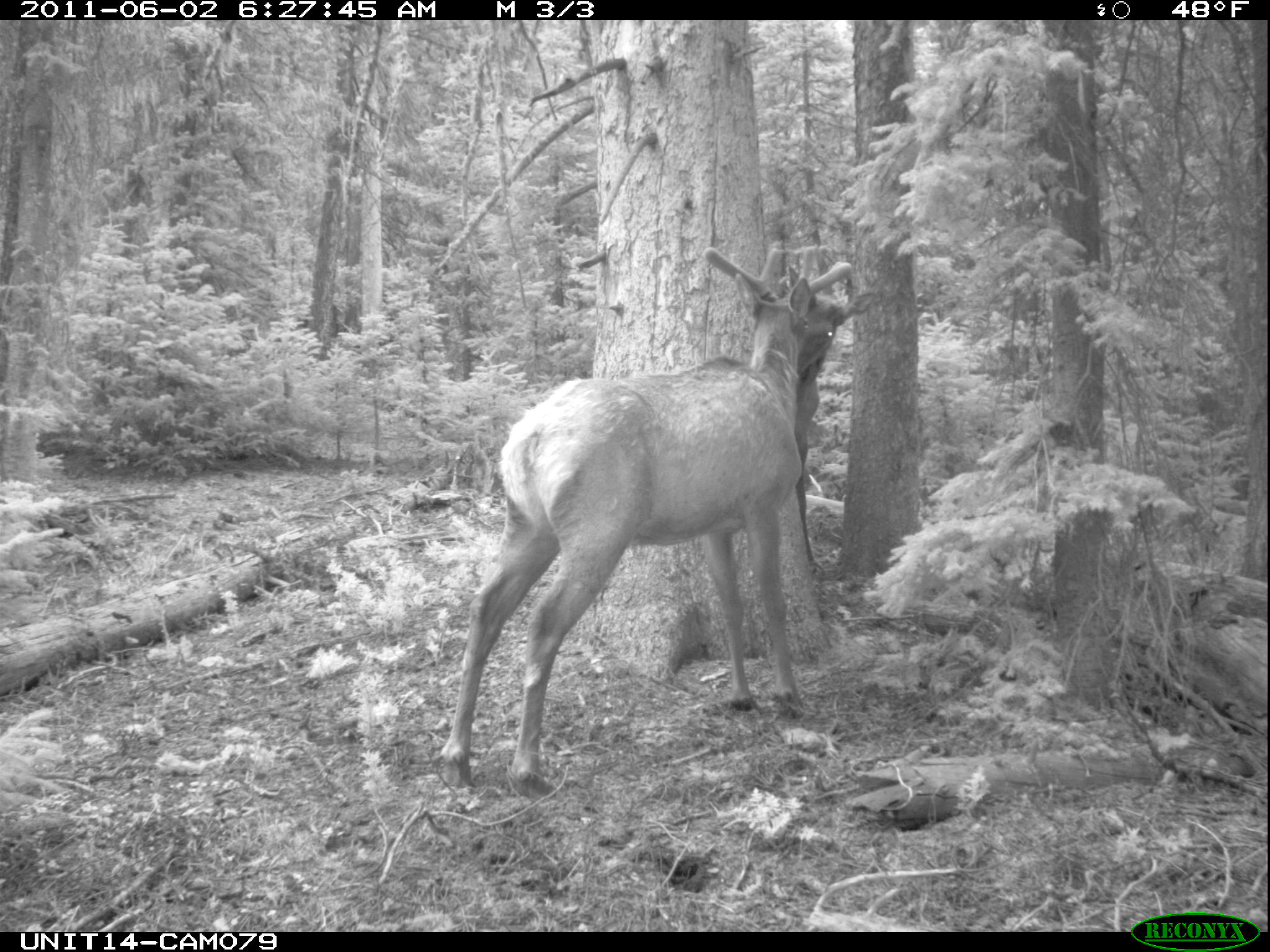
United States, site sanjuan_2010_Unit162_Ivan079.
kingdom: Animalia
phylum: Chordata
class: Mammalia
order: Artiodactyla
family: Cervidae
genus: Cervus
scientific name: Cervus elaphus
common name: red deer